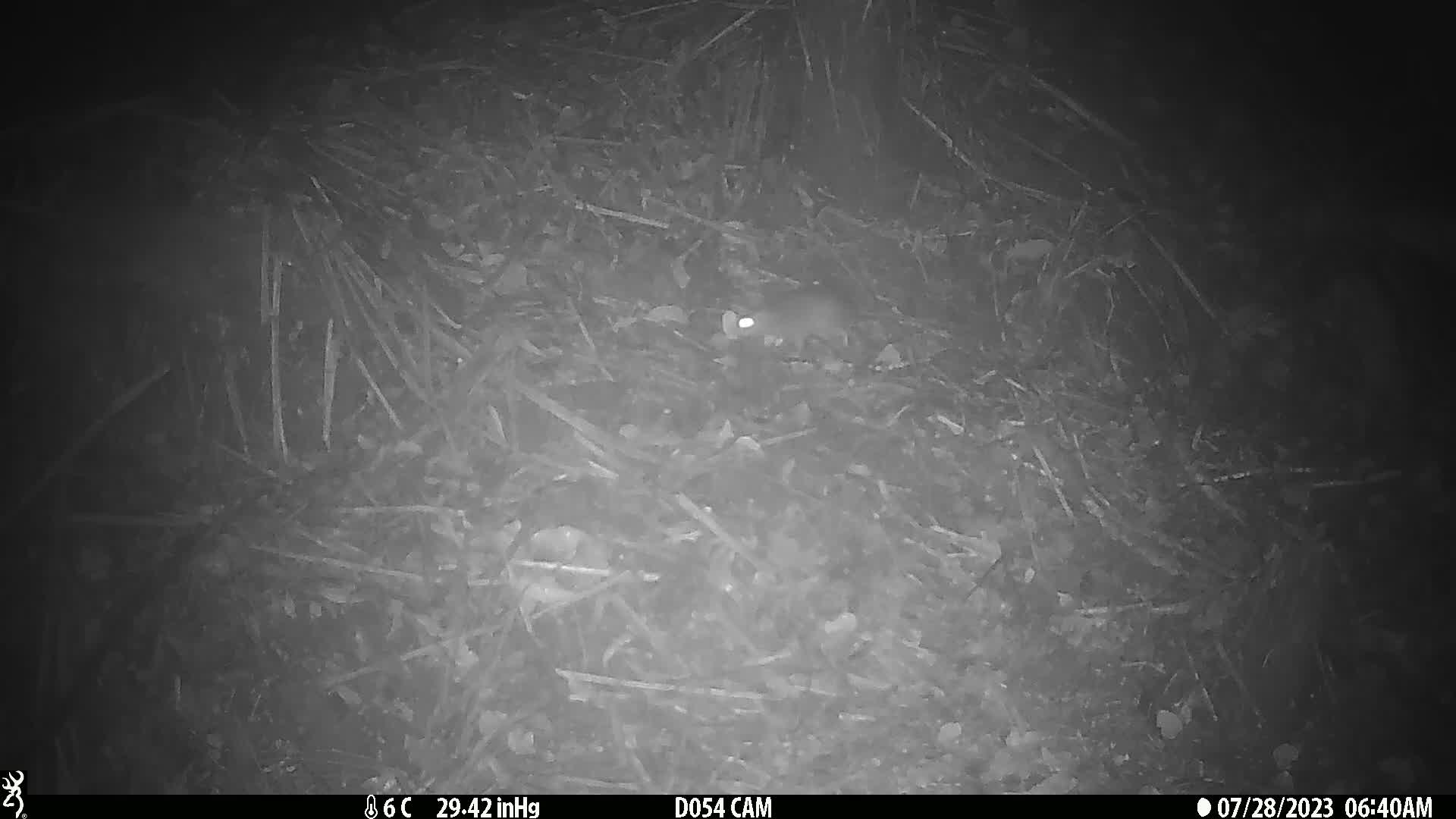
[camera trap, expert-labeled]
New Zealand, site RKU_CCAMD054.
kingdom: Animalia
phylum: Chordata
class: Mammalia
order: Rodentia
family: Muridae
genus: Rattus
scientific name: Rattus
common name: rat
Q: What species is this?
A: Rat (Rattus).